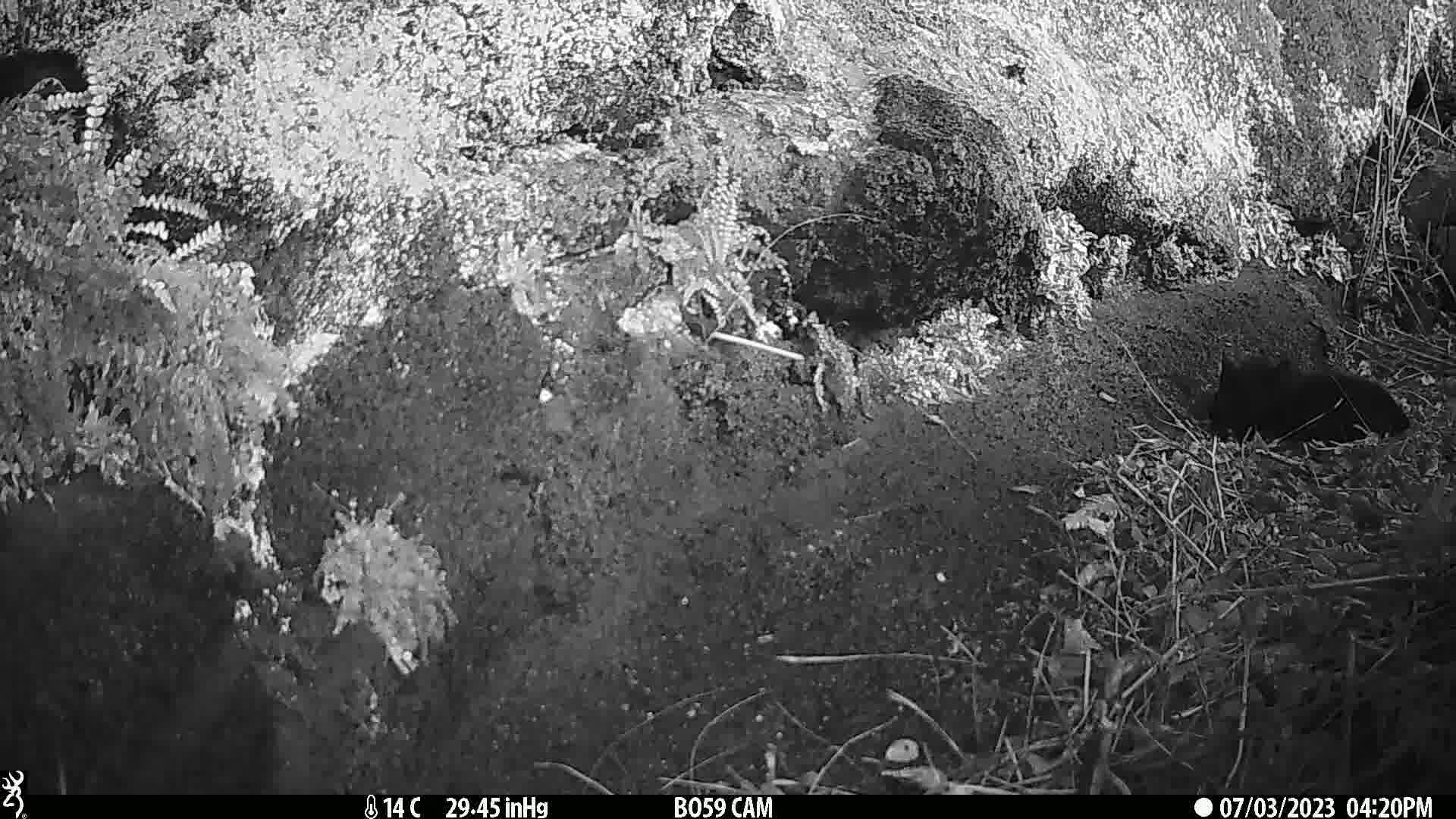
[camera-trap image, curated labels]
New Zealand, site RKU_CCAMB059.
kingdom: Animalia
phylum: Chordata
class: Mammalia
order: Carnivora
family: Felidae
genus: Felis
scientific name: Felis catus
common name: domestic cat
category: cat